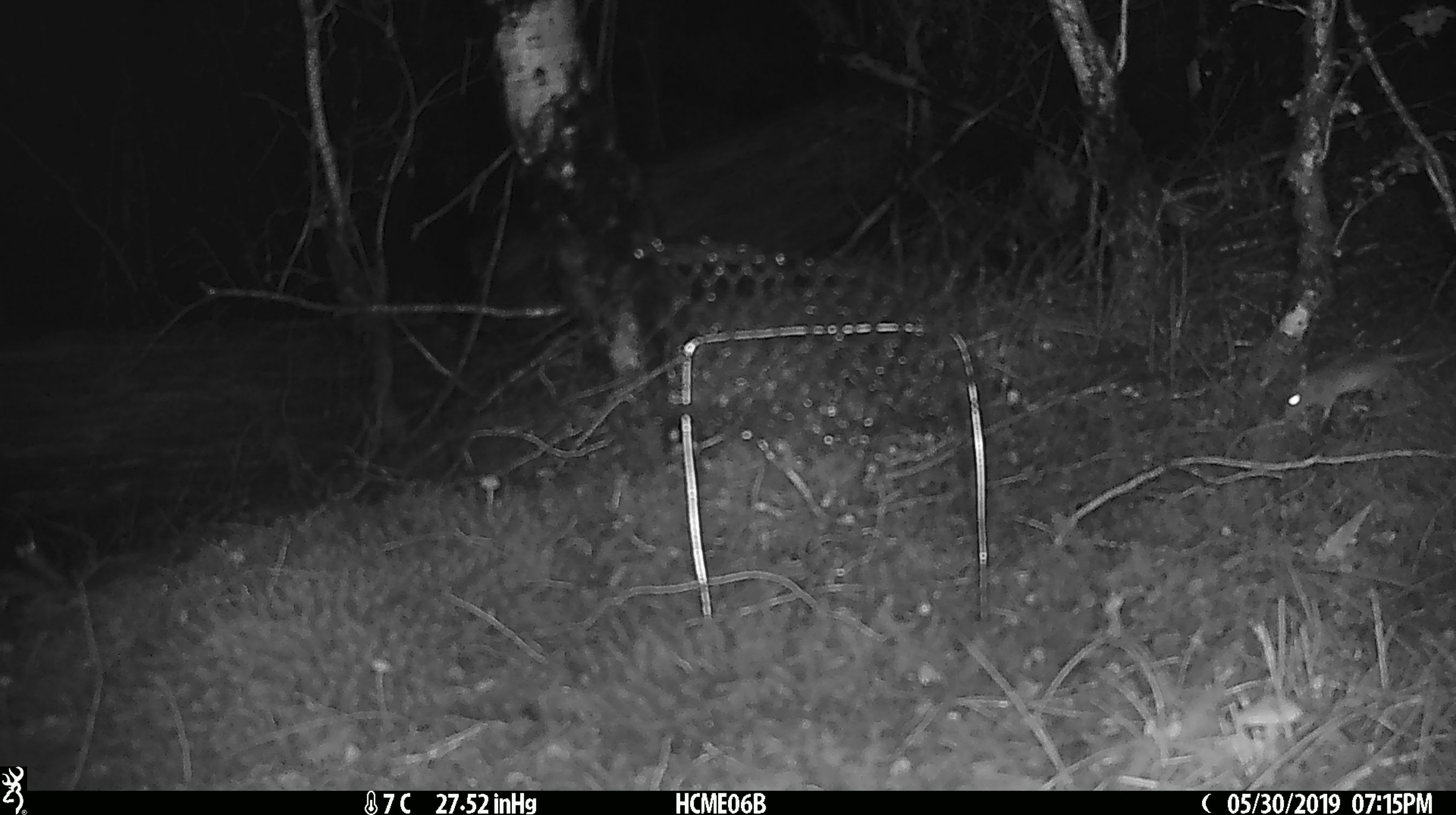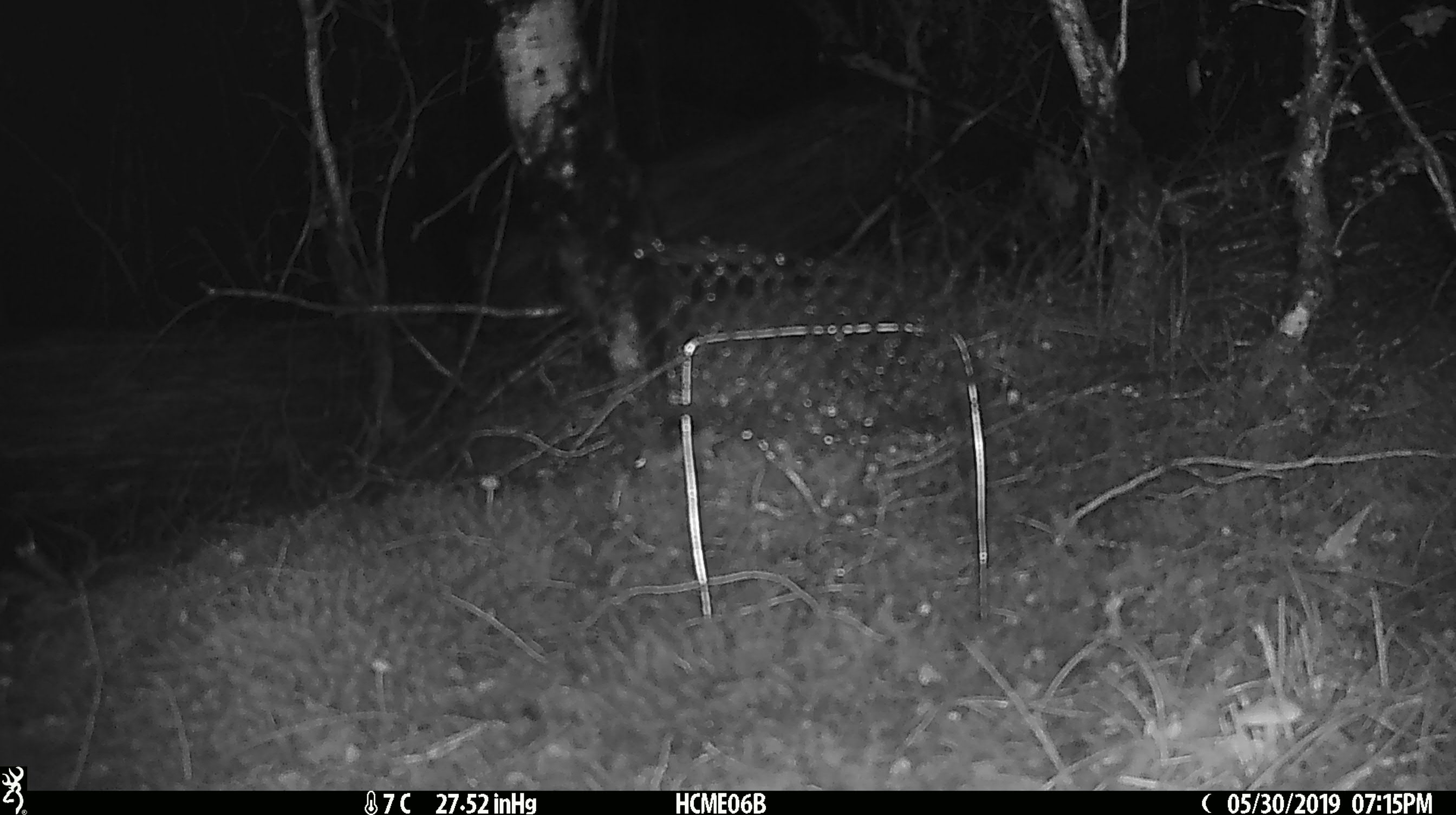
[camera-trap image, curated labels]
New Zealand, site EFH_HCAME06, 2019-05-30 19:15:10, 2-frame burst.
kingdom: Animalia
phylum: Chordata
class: Mammalia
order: Rodentia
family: Muridae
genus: Mus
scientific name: Mus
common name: mouse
Mouse (Mus).